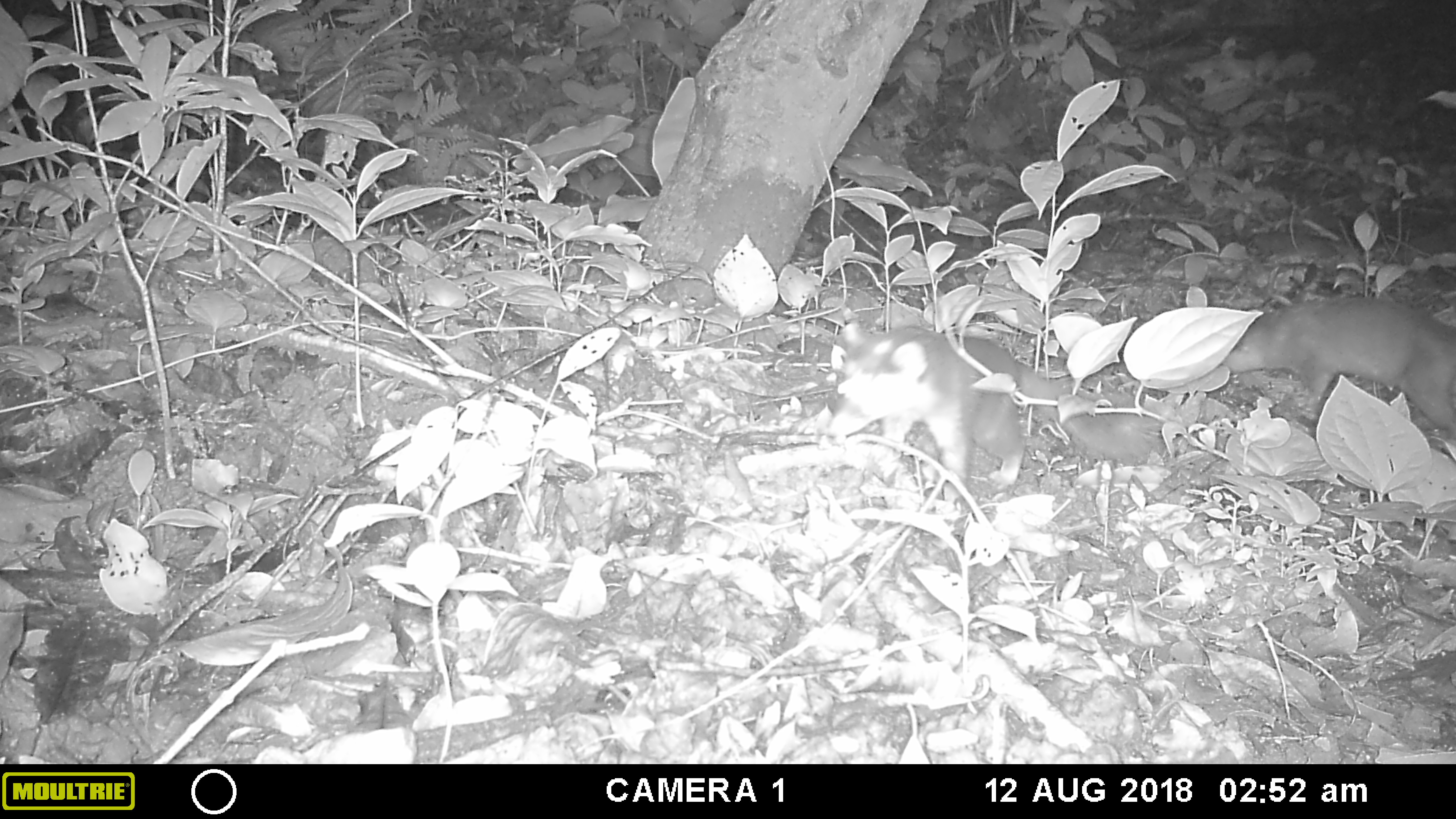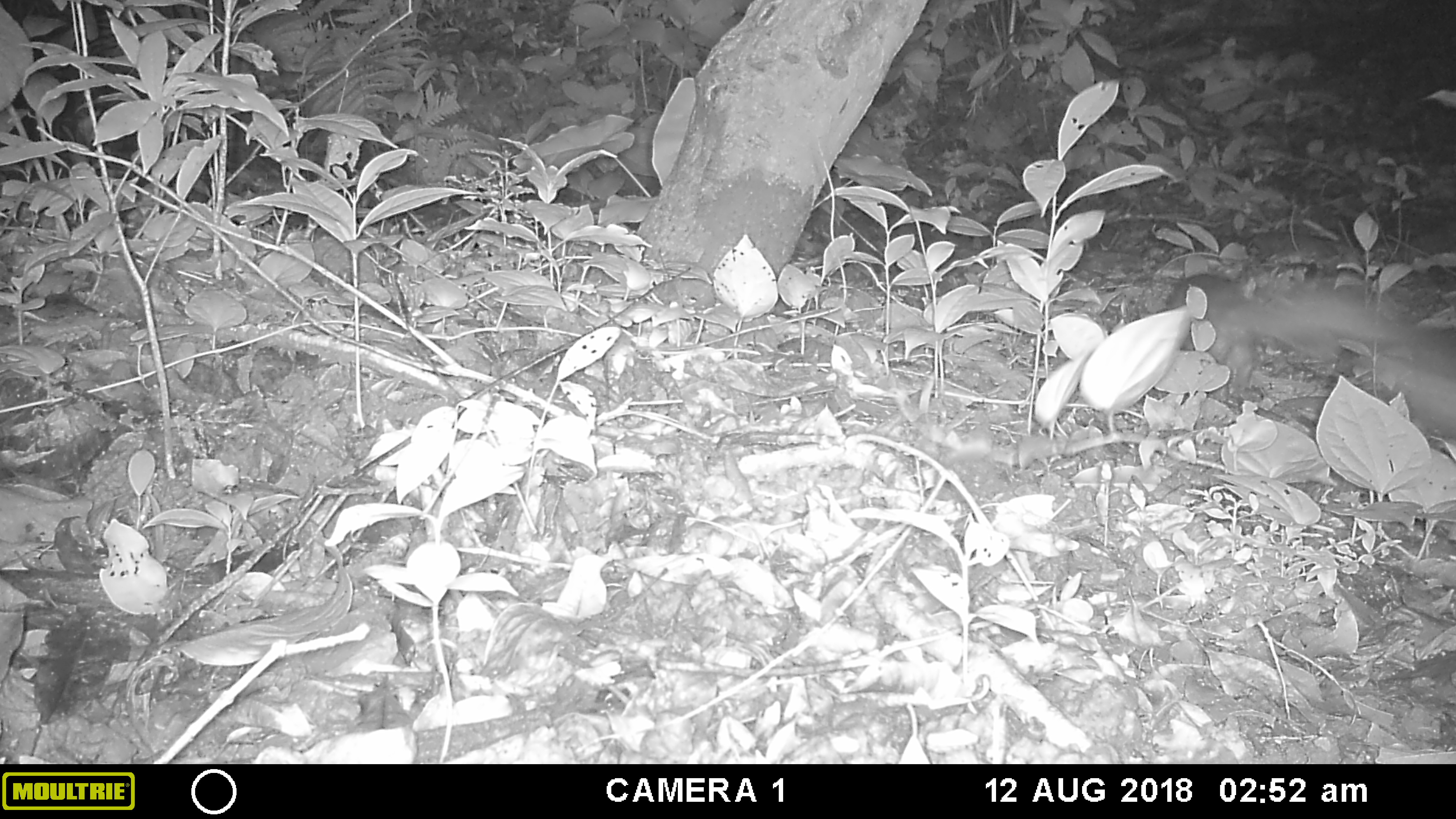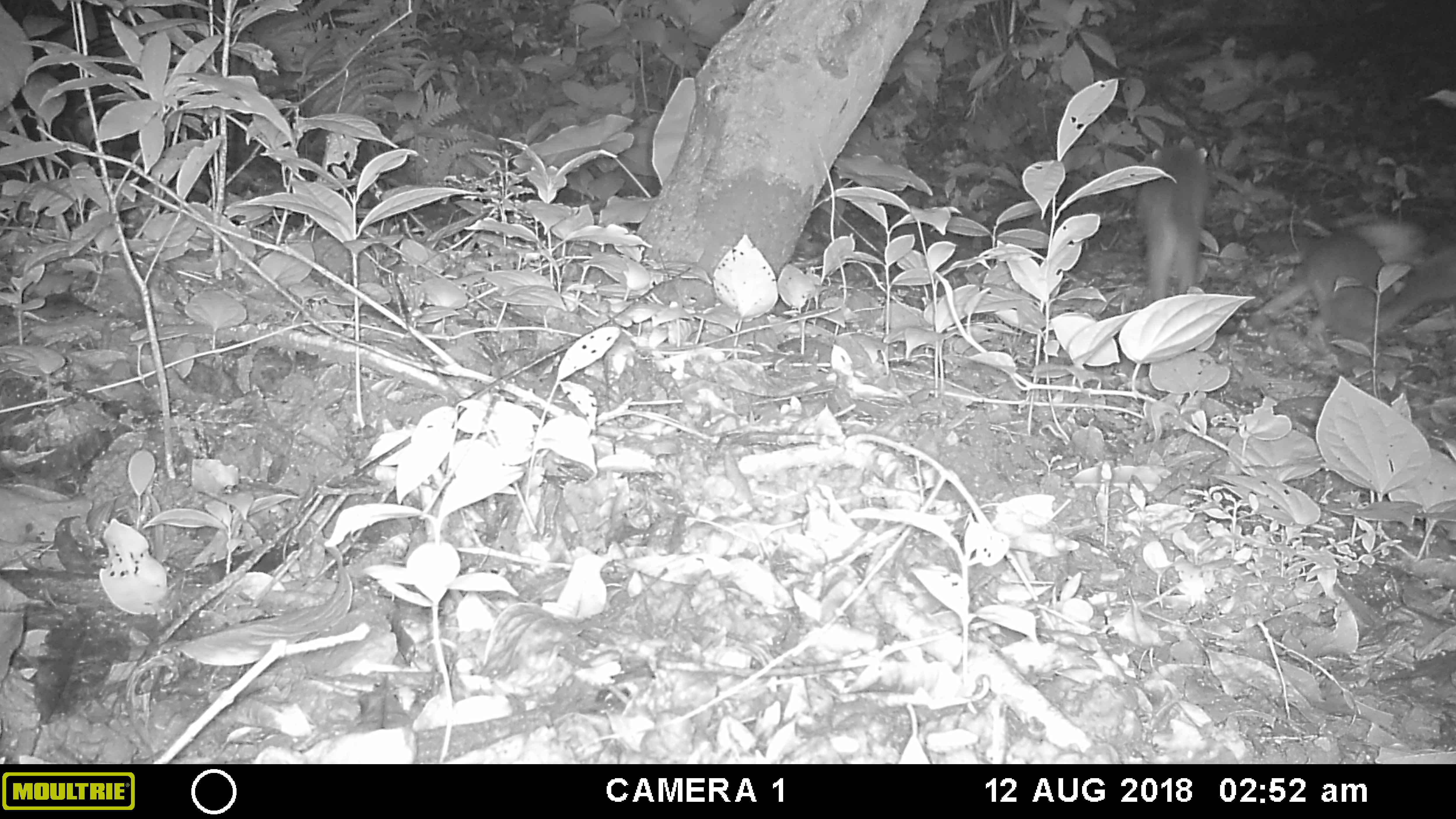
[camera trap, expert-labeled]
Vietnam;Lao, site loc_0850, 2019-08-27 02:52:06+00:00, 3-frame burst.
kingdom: Animalia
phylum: Chordata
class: Mammalia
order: Carnivora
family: Mustelidae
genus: Melogale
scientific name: Melogale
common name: ferret badger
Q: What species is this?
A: Ferret badger (Melogale).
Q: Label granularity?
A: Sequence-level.